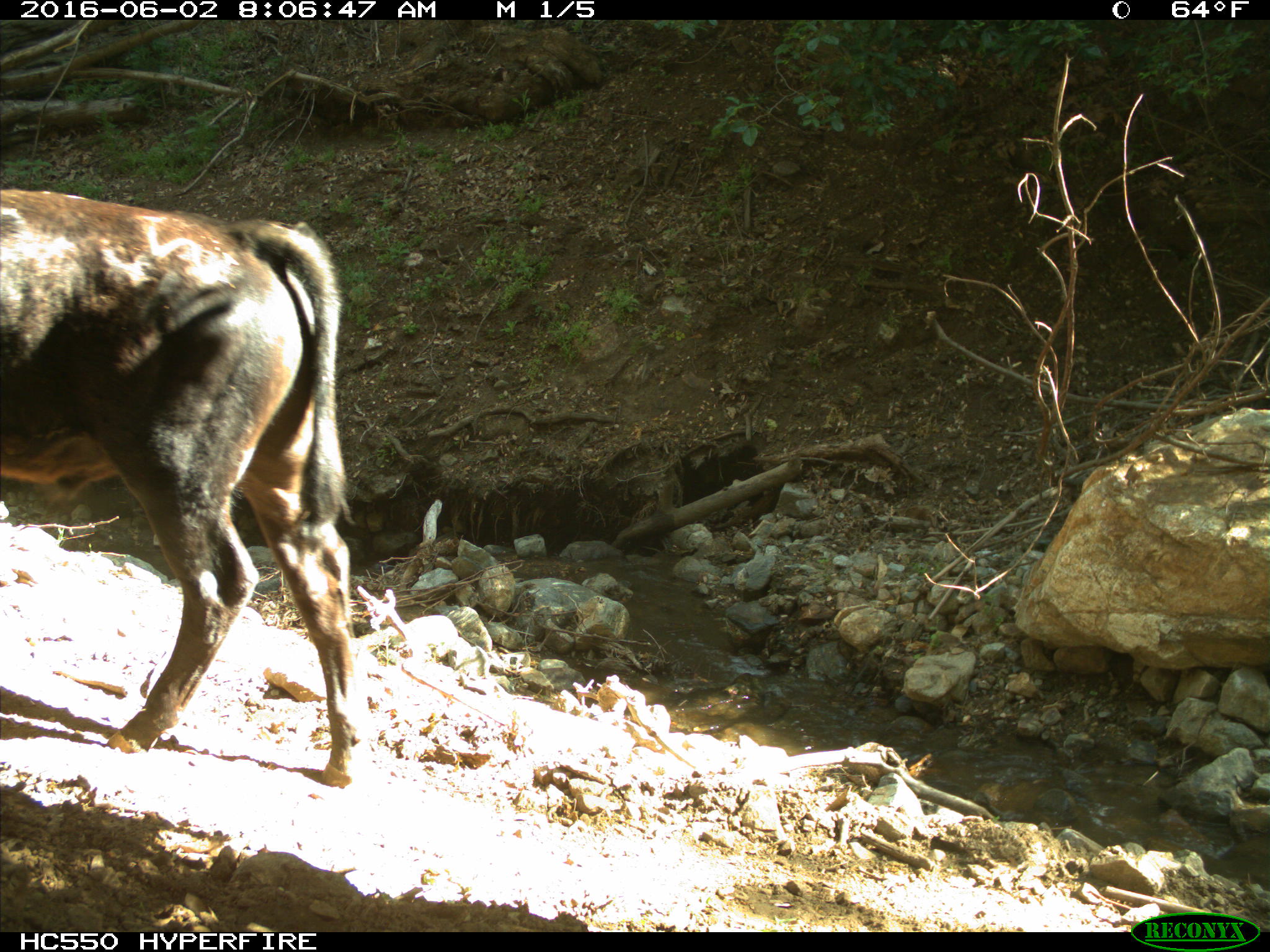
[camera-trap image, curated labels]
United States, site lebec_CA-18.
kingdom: Animalia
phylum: Chordata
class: Mammalia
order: Artiodactyla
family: Bovidae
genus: Bos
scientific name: Bos taurus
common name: domestic cow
Bos taurus (domestic cow).